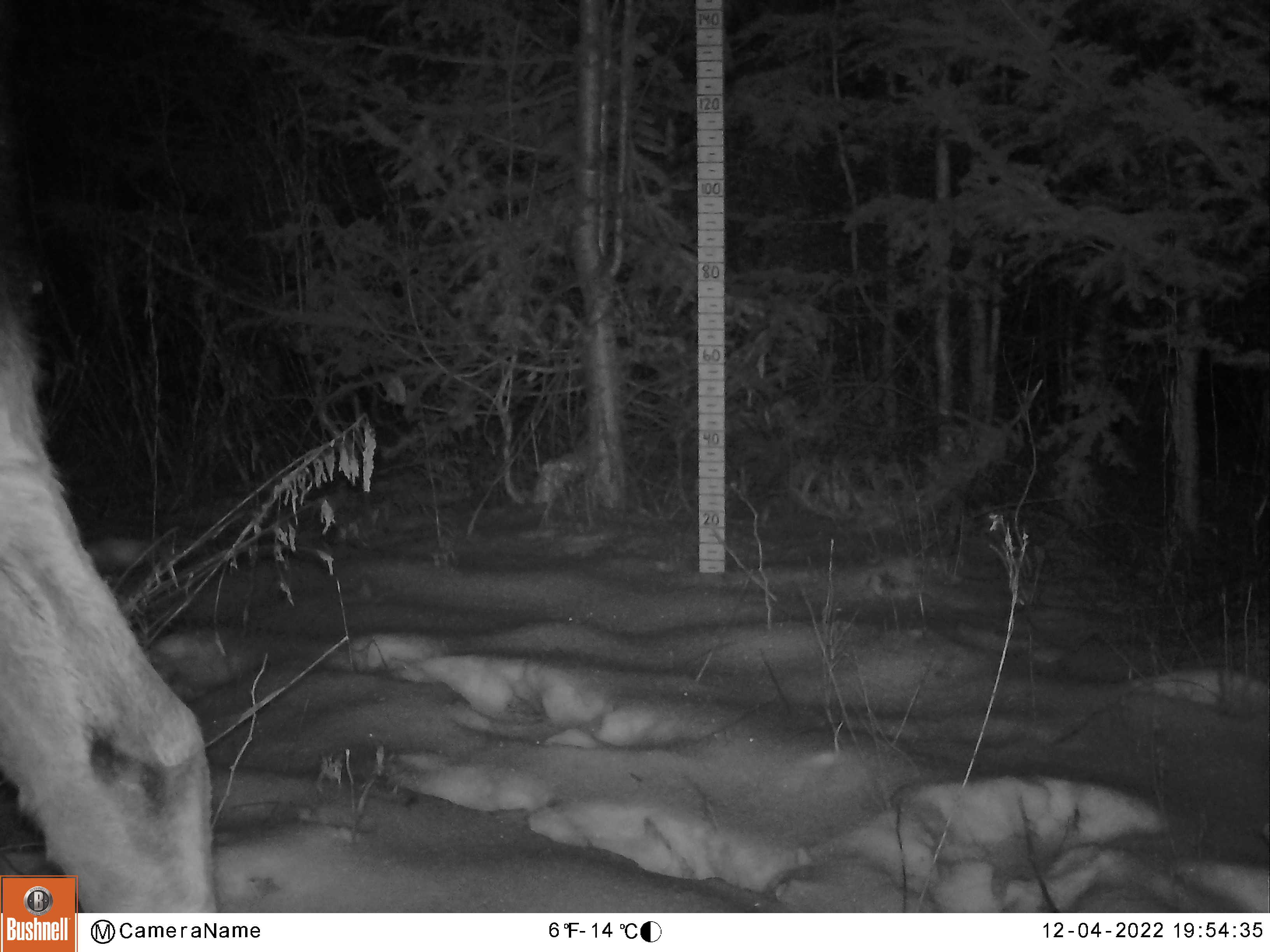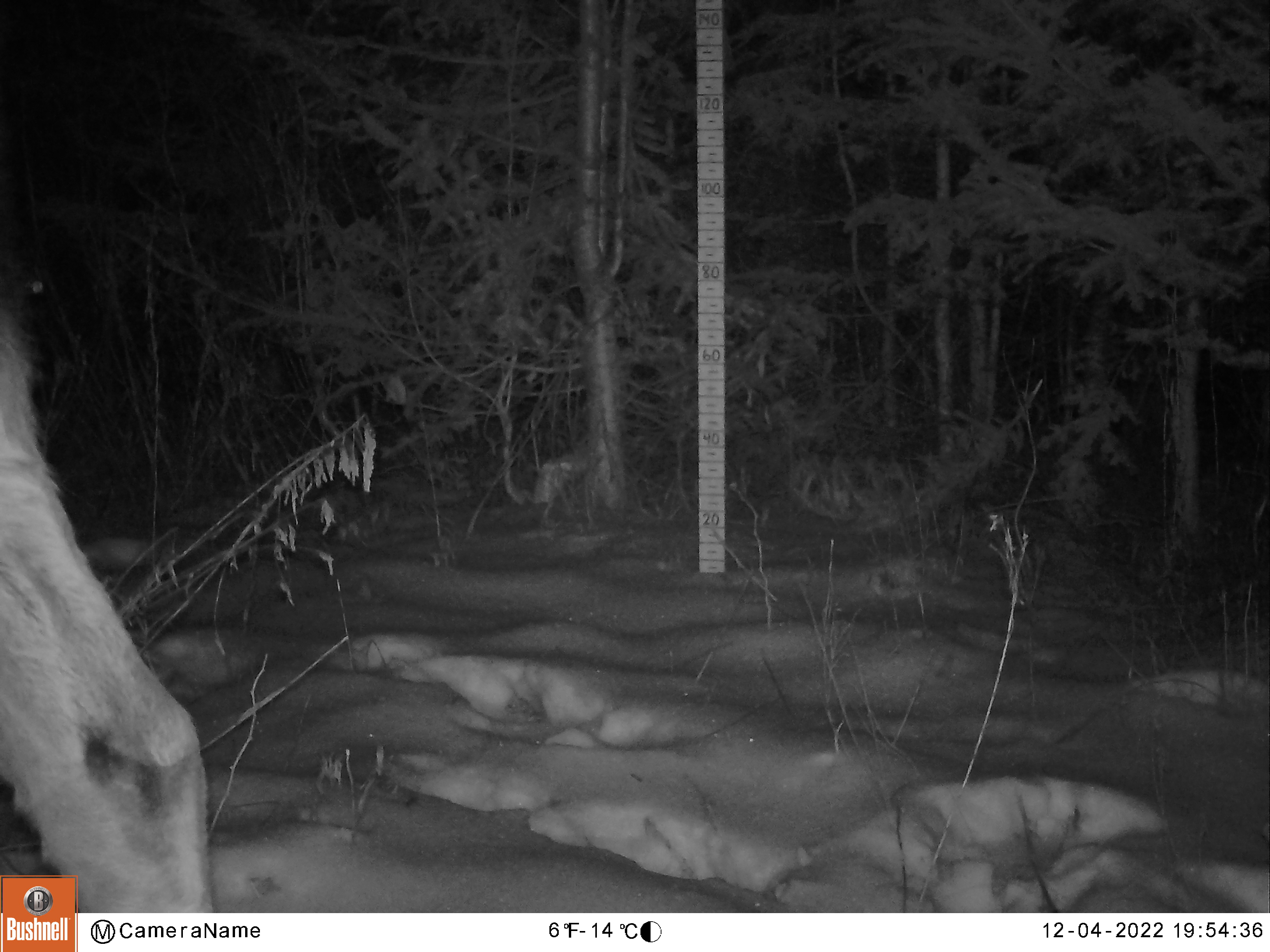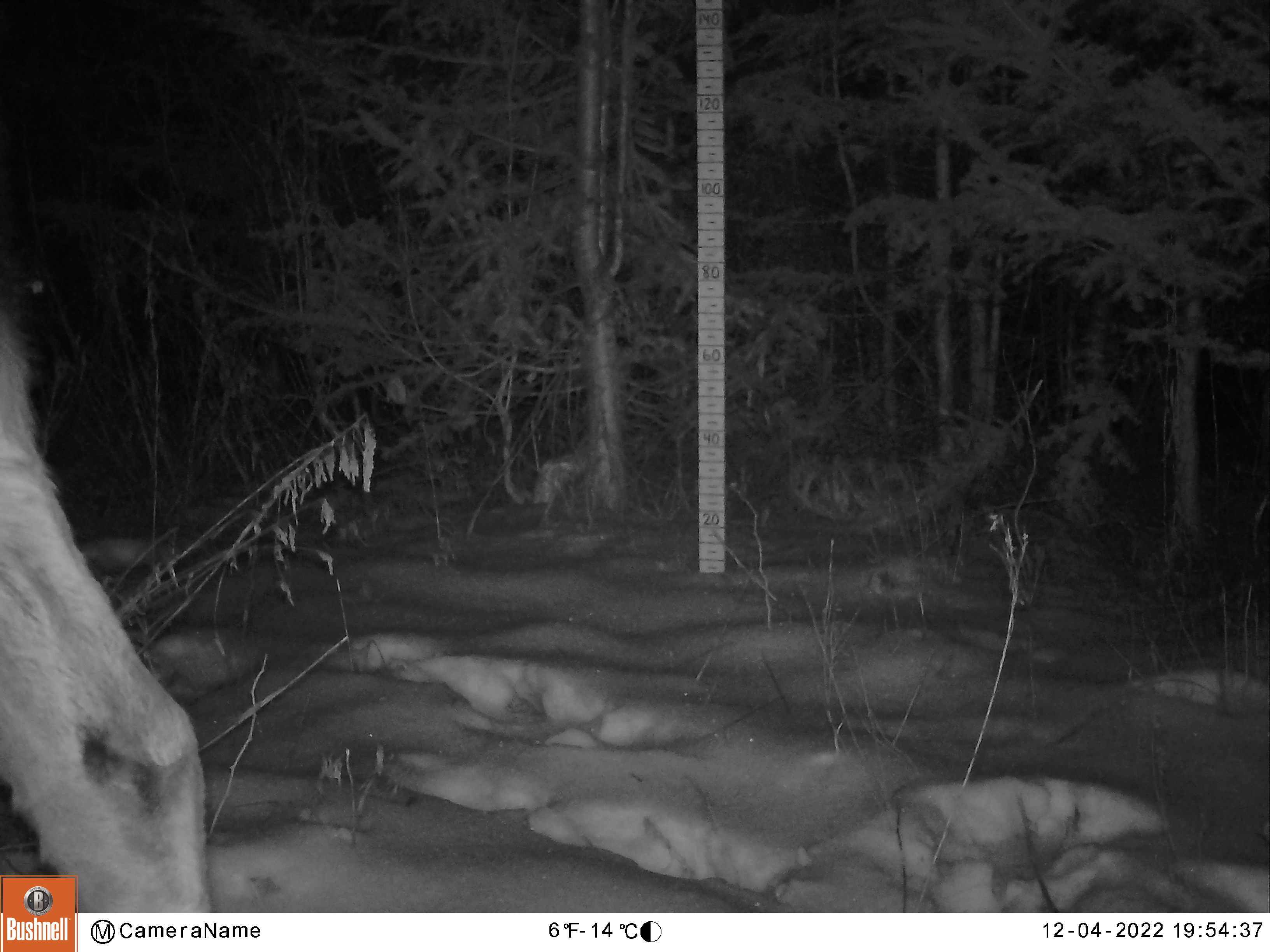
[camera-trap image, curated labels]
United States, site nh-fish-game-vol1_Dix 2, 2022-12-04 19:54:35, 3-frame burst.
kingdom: Animalia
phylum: Chordata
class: Mammalia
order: Artiodactyla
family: Cervidae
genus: Alces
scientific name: Alces alces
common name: moose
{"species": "moose (Alces alces)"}